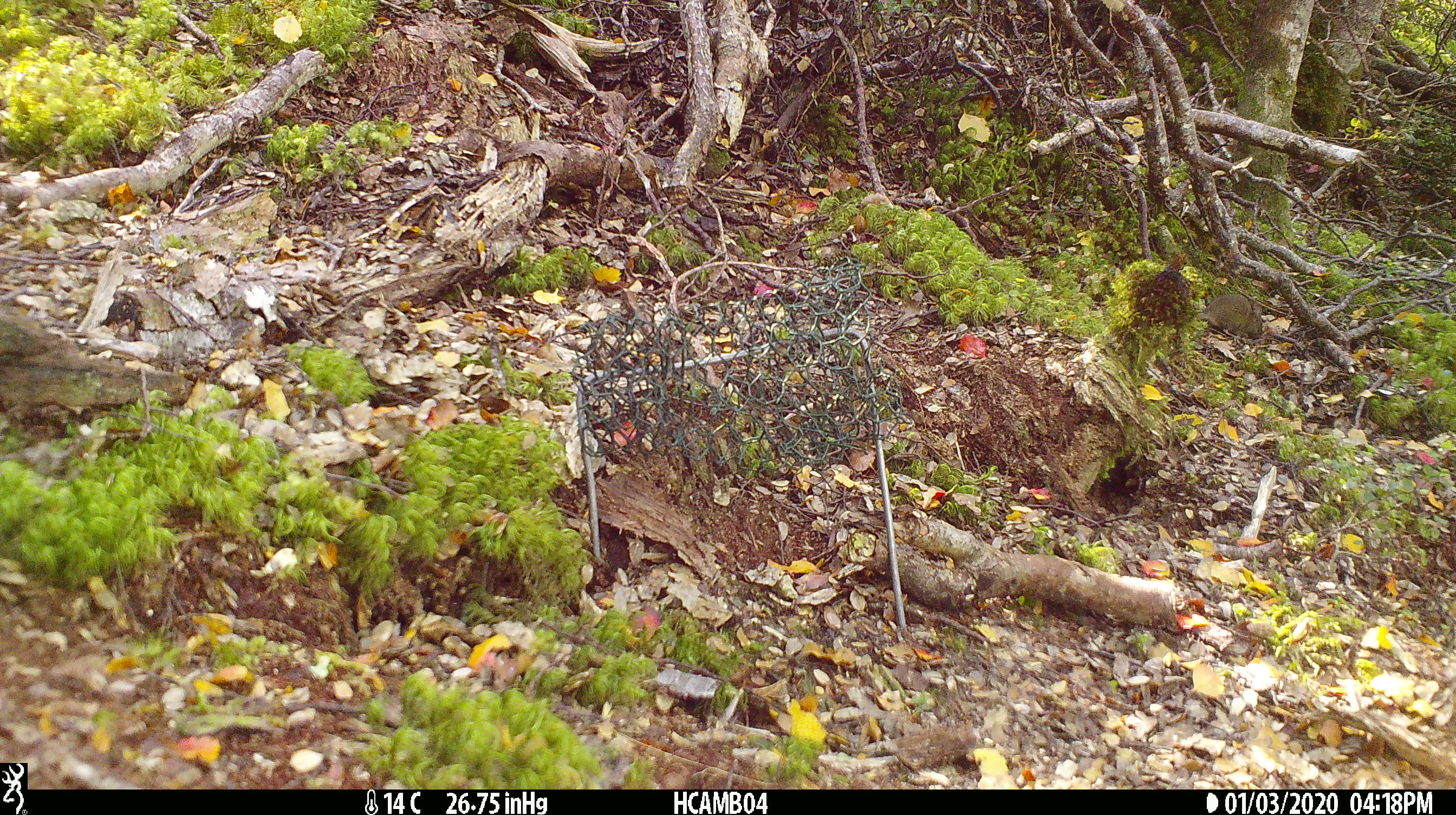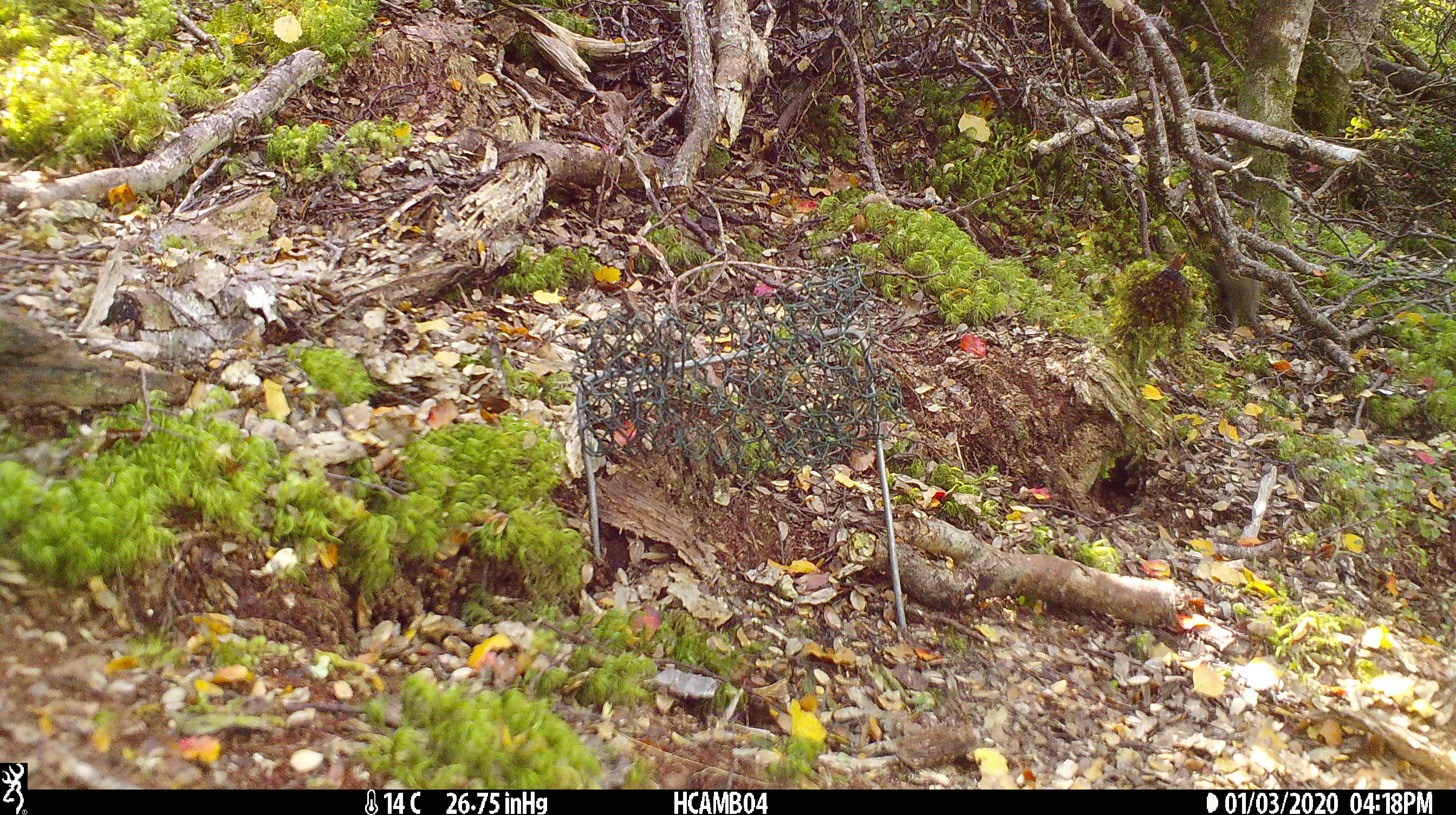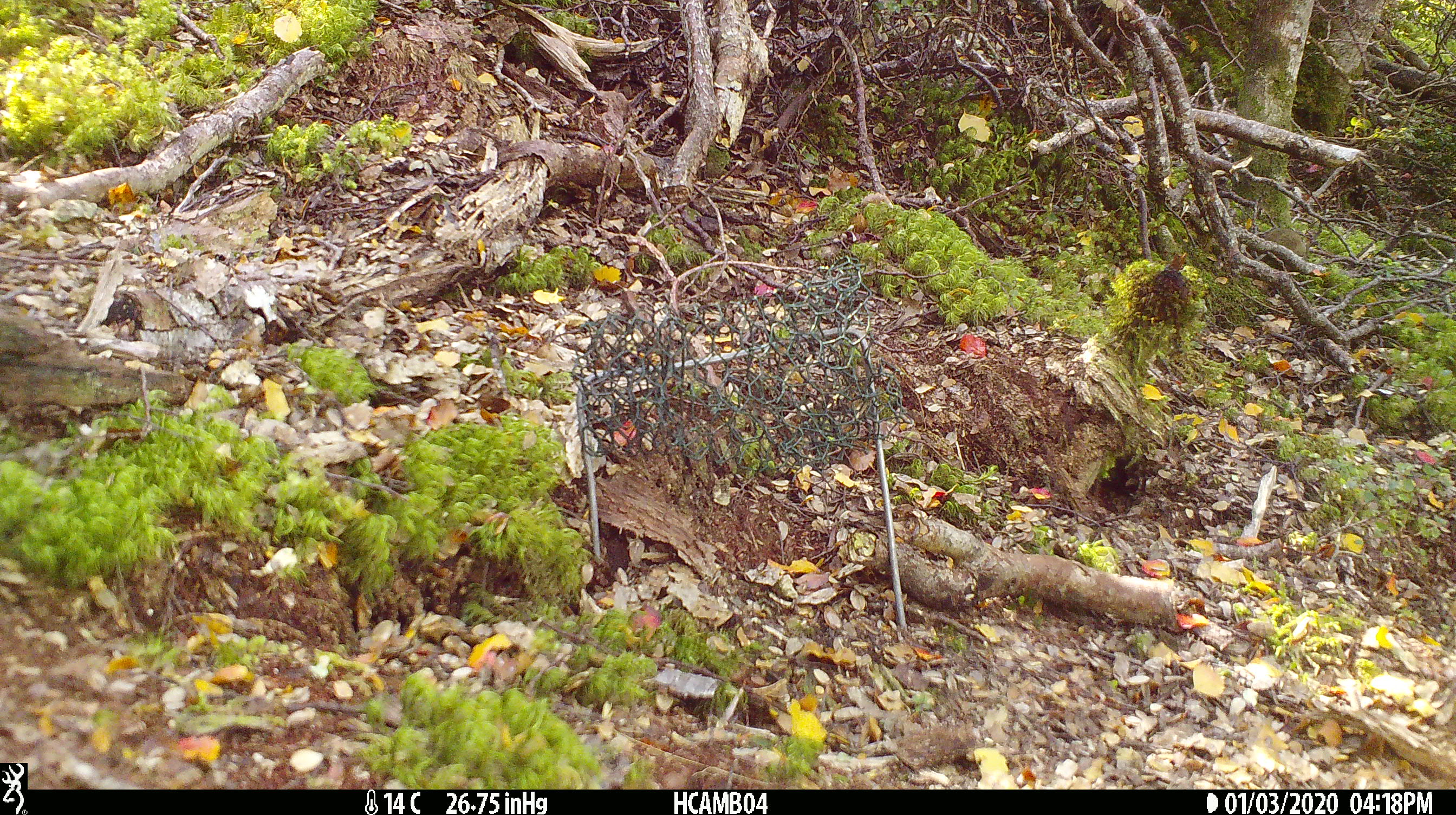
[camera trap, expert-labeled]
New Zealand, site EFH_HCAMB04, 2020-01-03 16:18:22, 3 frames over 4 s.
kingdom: Animalia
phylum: Chordata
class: Mammalia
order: Rodentia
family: Muridae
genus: Mus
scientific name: Mus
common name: mouse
Mouse (Mus).